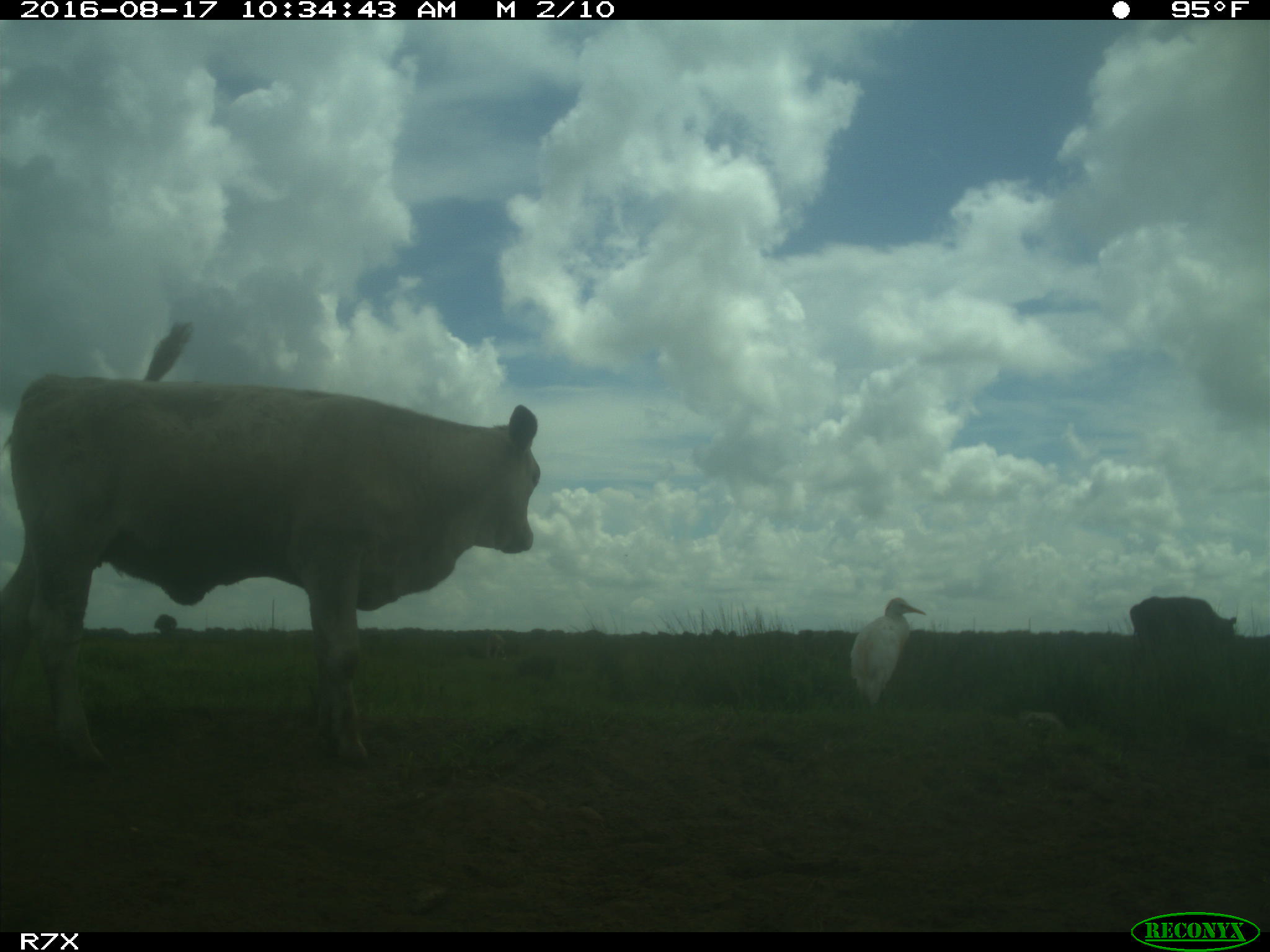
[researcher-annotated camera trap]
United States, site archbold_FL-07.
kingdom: Animalia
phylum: Chordata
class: Mammalia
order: Artiodactyla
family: Bovidae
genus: Bos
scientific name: Bos taurus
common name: domestic cow